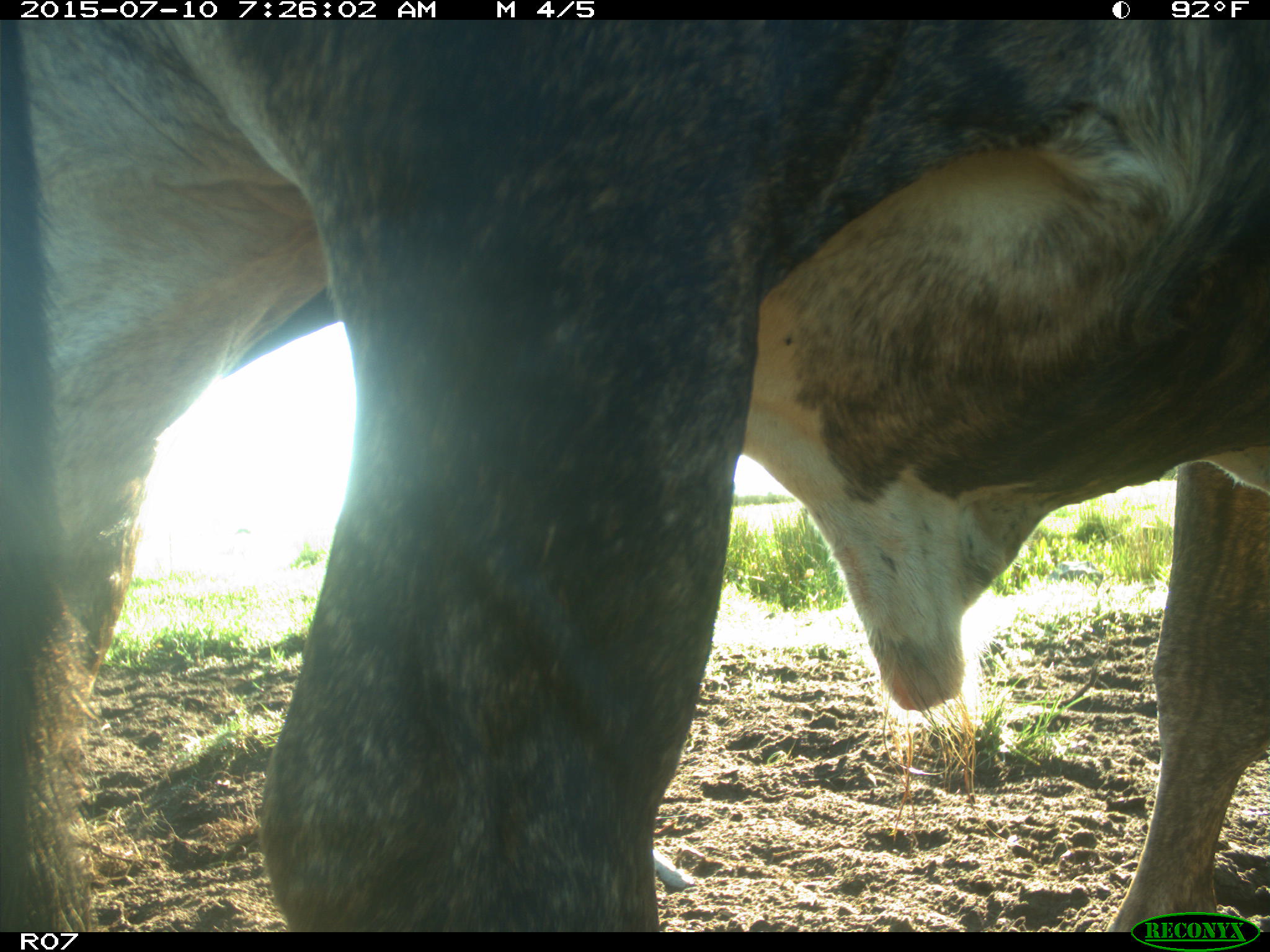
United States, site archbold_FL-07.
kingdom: Animalia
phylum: Chordata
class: Mammalia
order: Artiodactyla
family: Bovidae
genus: Bos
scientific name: Bos taurus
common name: domestic cow